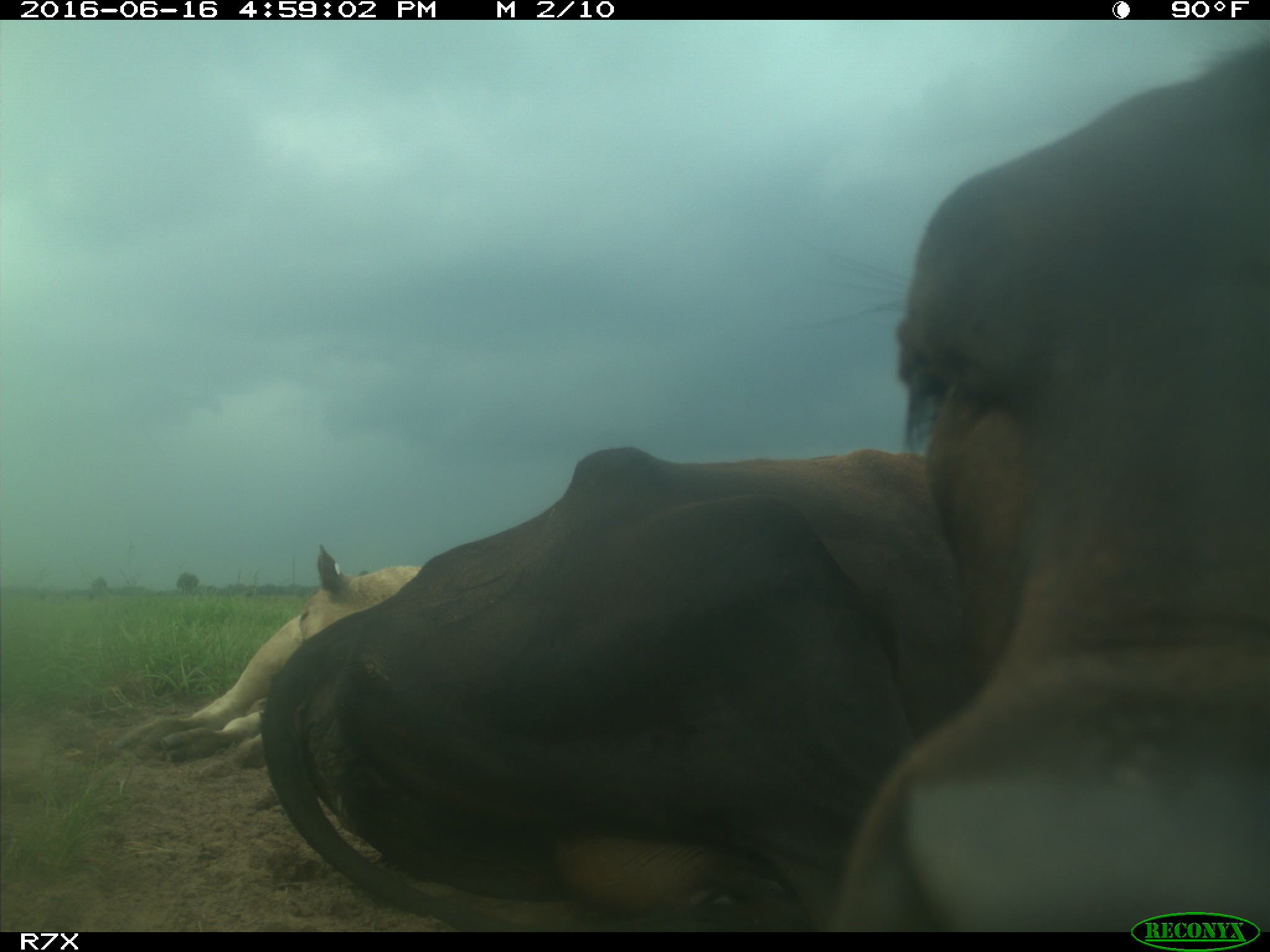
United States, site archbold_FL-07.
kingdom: Animalia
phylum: Chordata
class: Mammalia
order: Artiodactyla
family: Bovidae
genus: Bos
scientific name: Bos taurus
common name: domestic cow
Bos taurus (domestic cow).